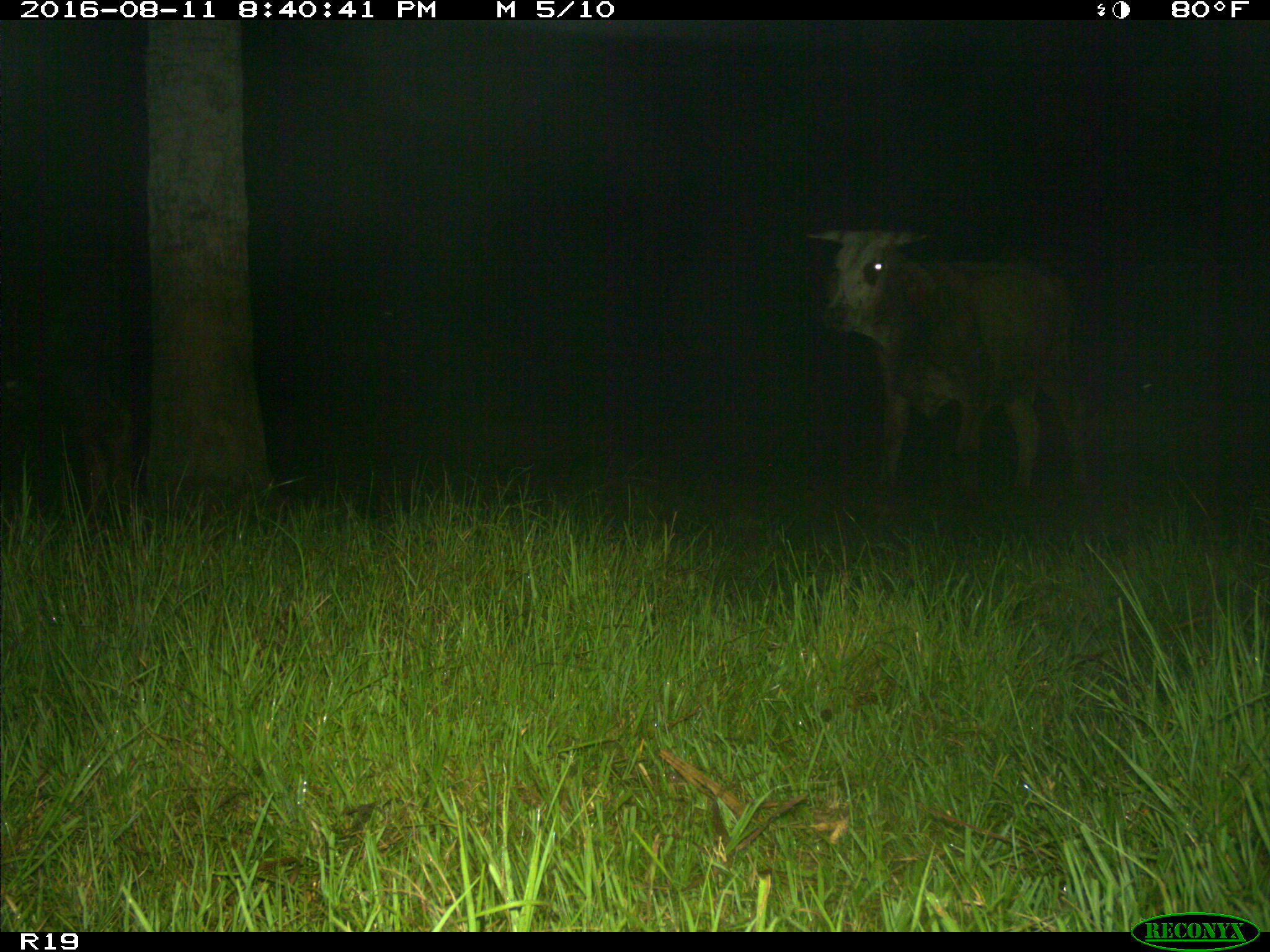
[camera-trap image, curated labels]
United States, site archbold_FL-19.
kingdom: Animalia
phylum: Chordata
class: Mammalia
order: Artiodactyla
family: Bovidae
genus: Bos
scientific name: Bos taurus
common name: domestic cow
Bos taurus (domestic cow).